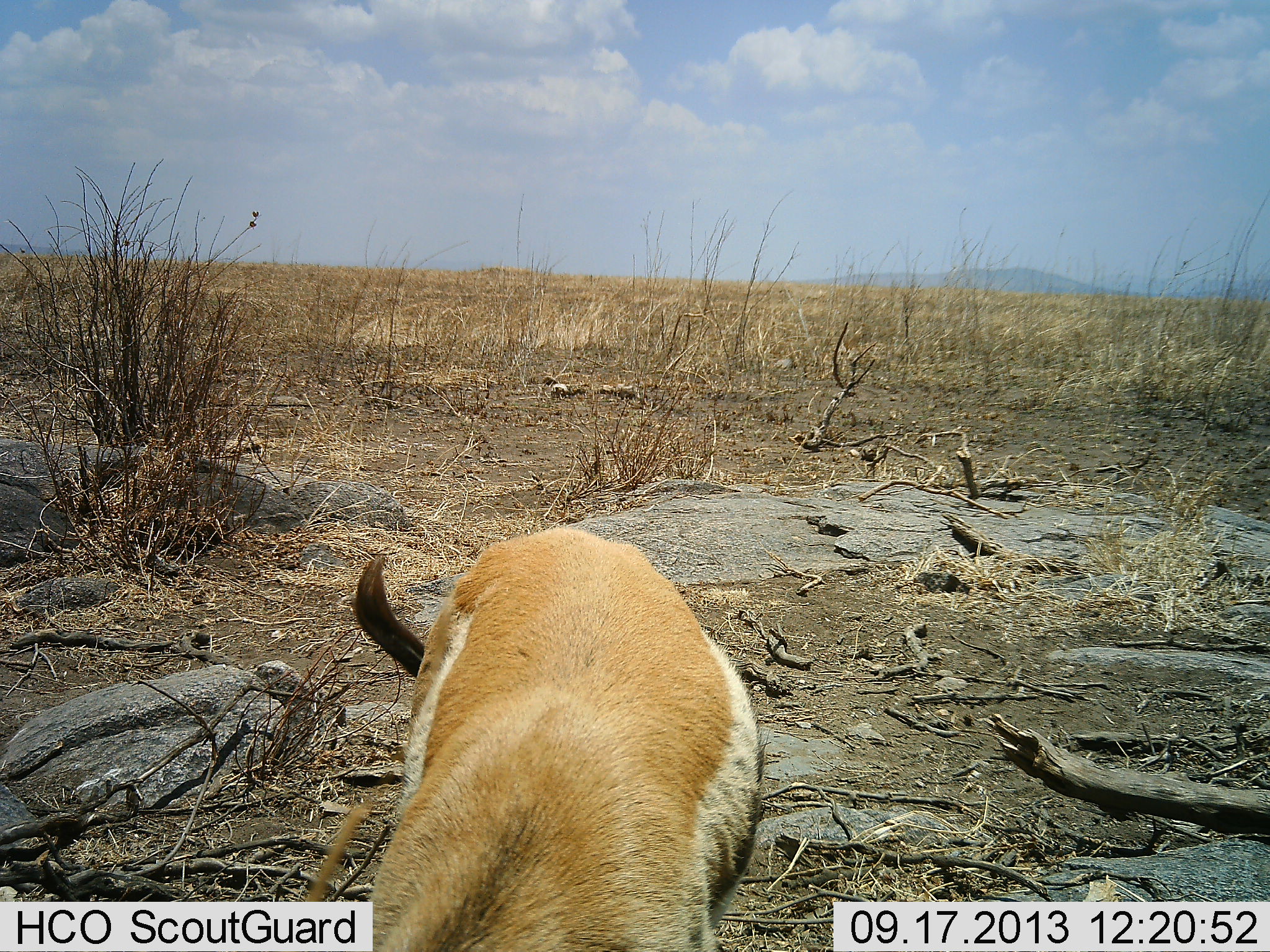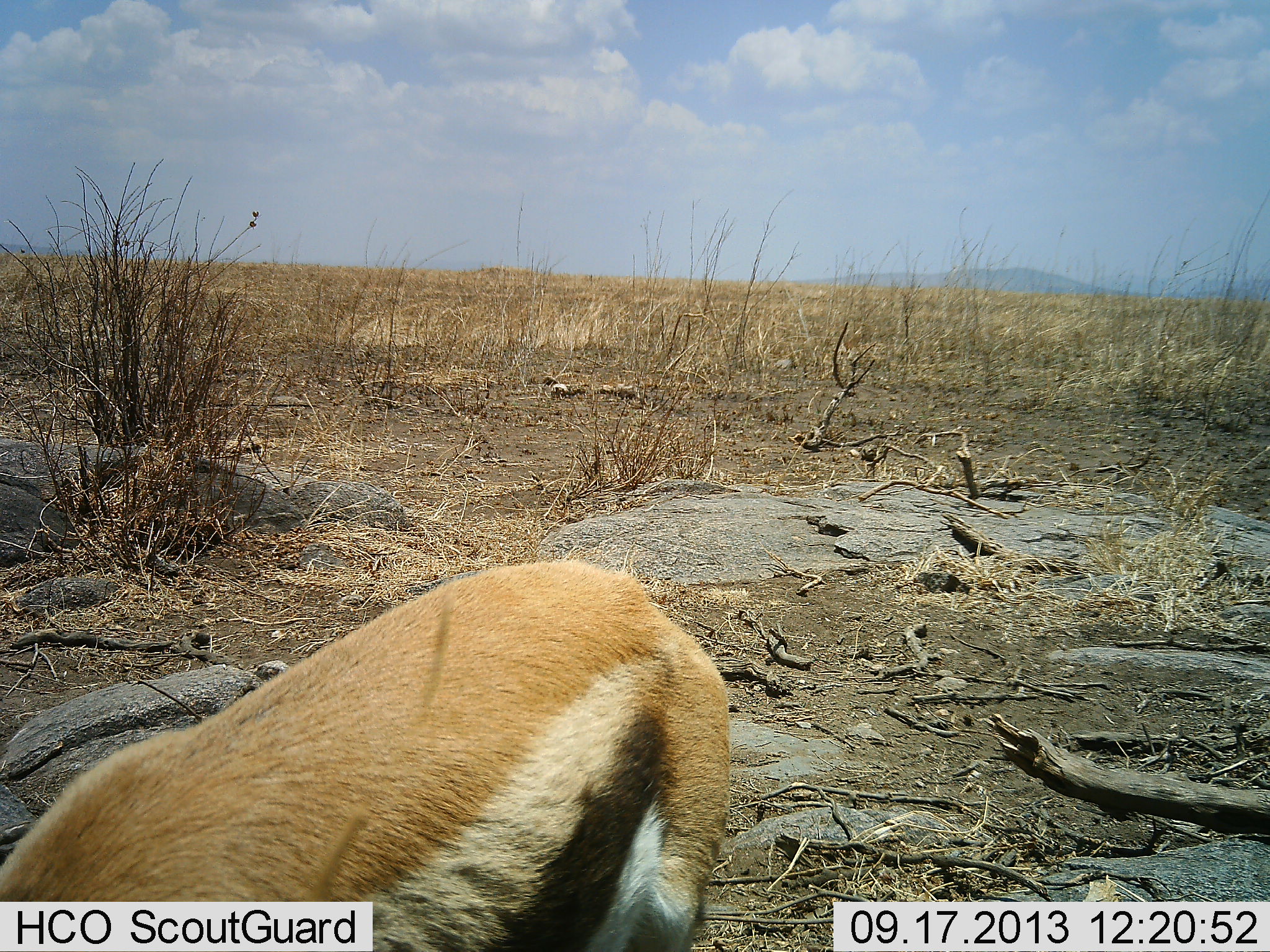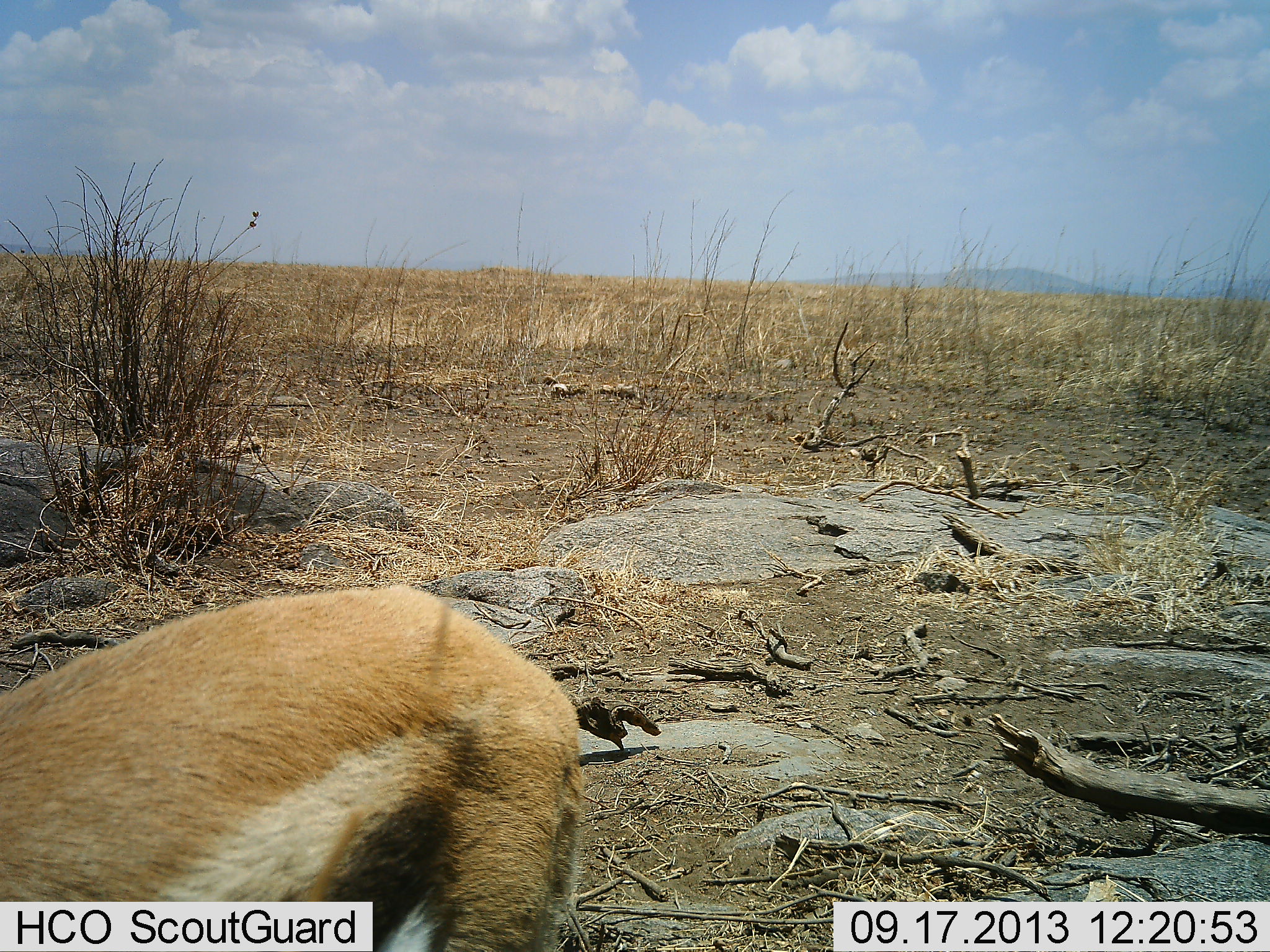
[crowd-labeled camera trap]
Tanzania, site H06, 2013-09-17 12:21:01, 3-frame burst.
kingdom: Animalia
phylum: Chordata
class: Mammalia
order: Artiodactyla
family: Bovidae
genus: Eudorcas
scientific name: Eudorcas thomsonii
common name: thomson's gazelle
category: gazellethomsons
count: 1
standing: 20%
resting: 0%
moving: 70%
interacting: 0%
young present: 10%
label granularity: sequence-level